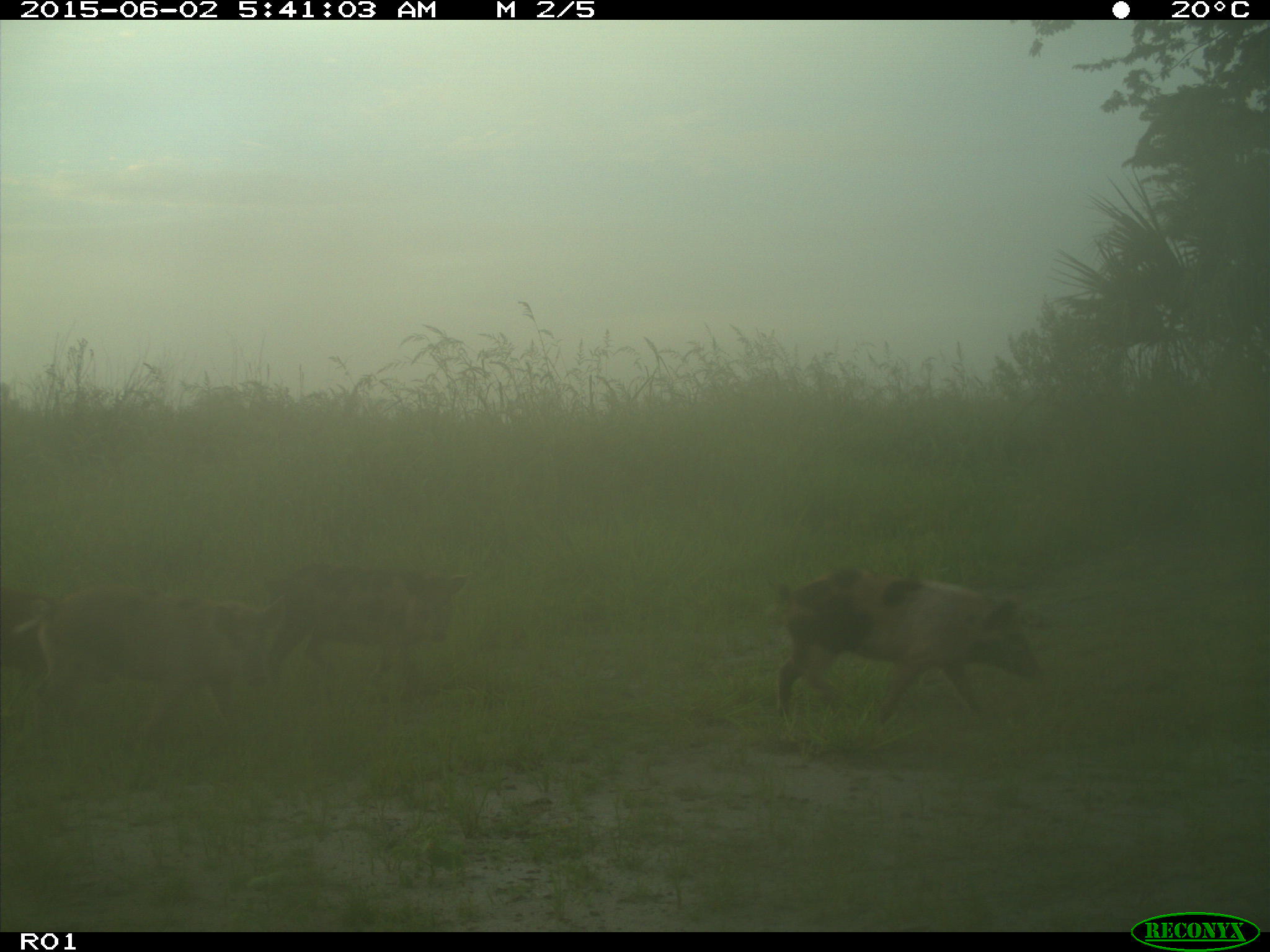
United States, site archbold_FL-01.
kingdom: Animalia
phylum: Chordata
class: Mammalia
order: Artiodactyla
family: Suidae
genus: Sus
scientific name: Sus scrofa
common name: wild boar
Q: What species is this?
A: Sus scrofa (wild boar).